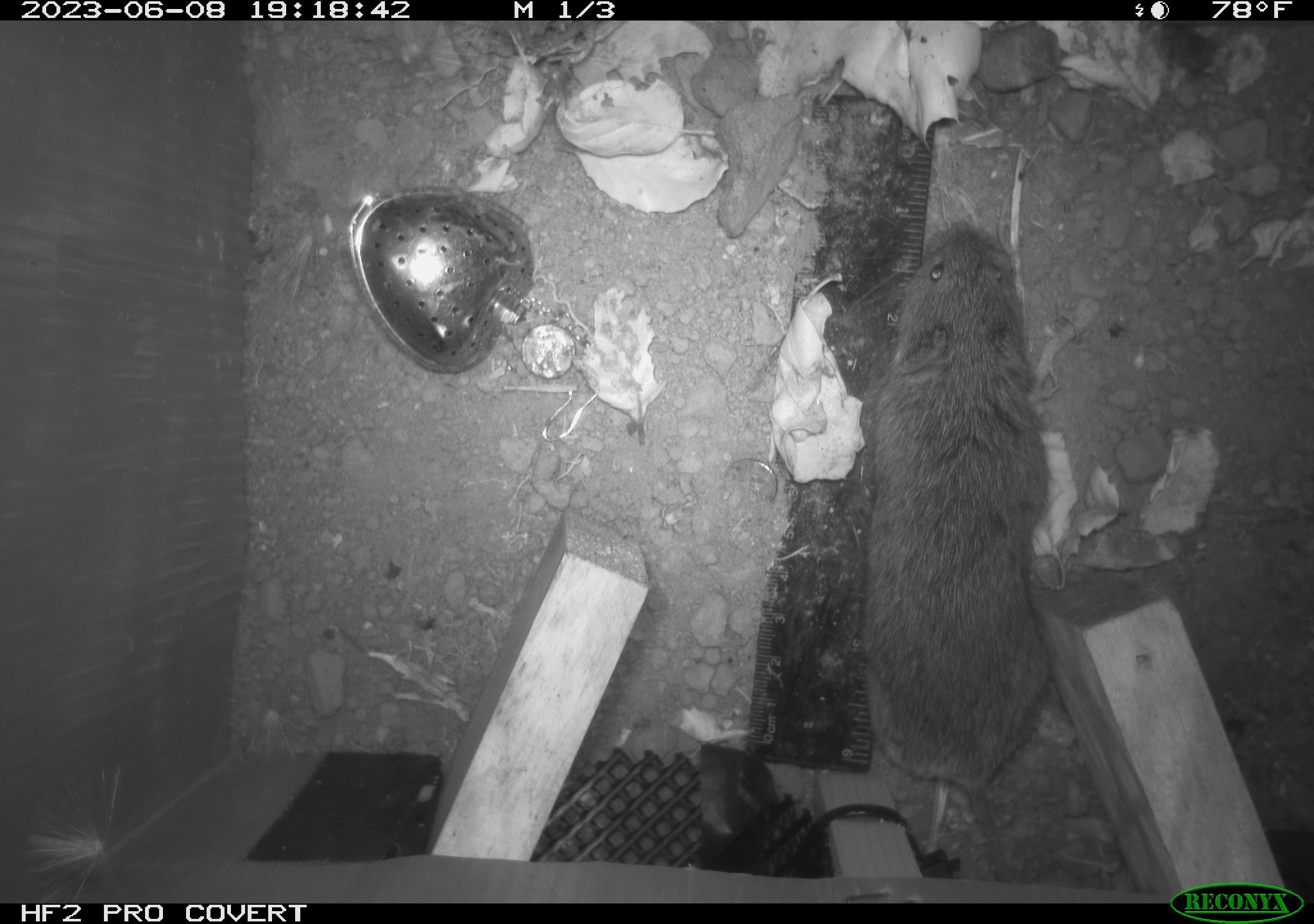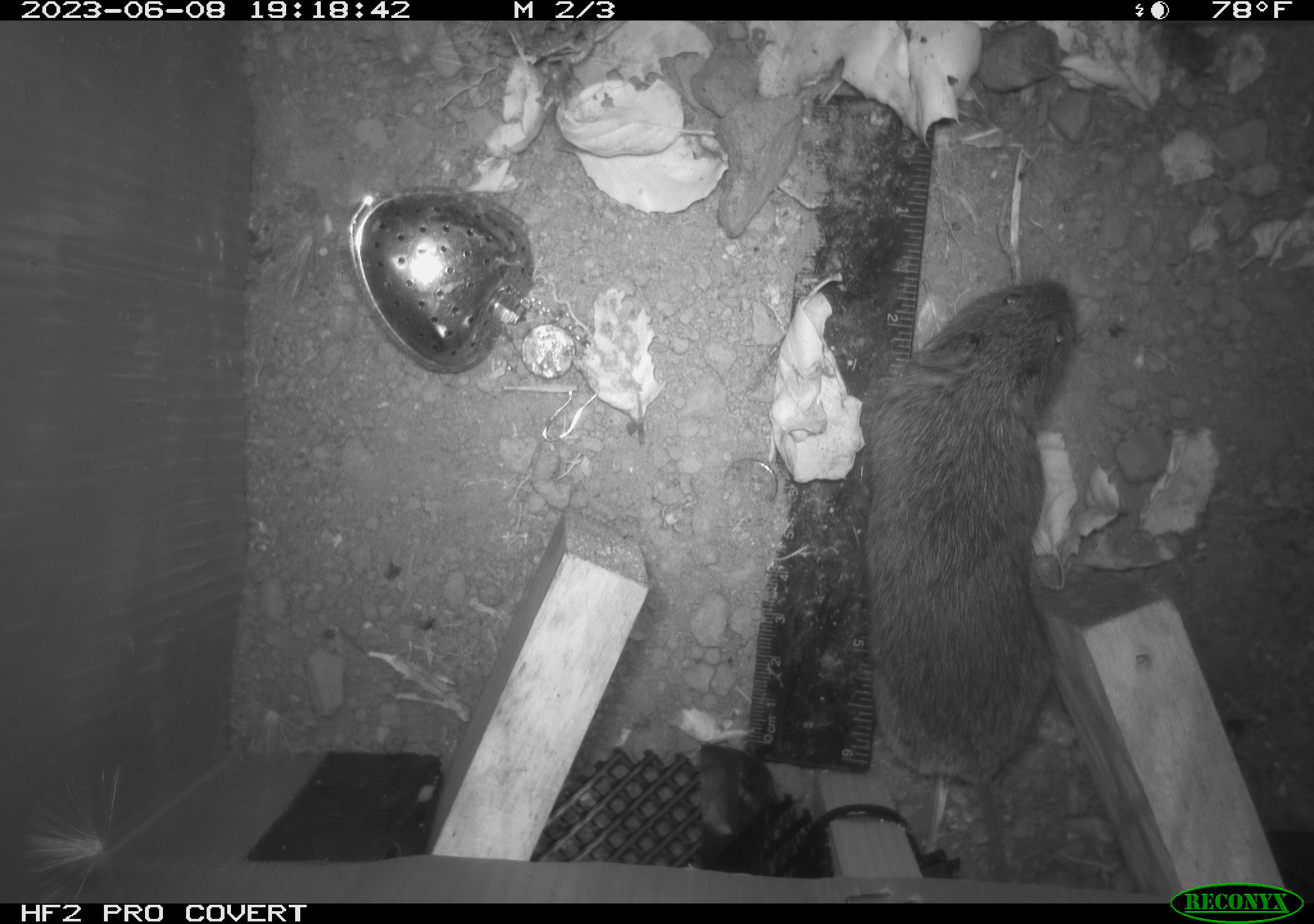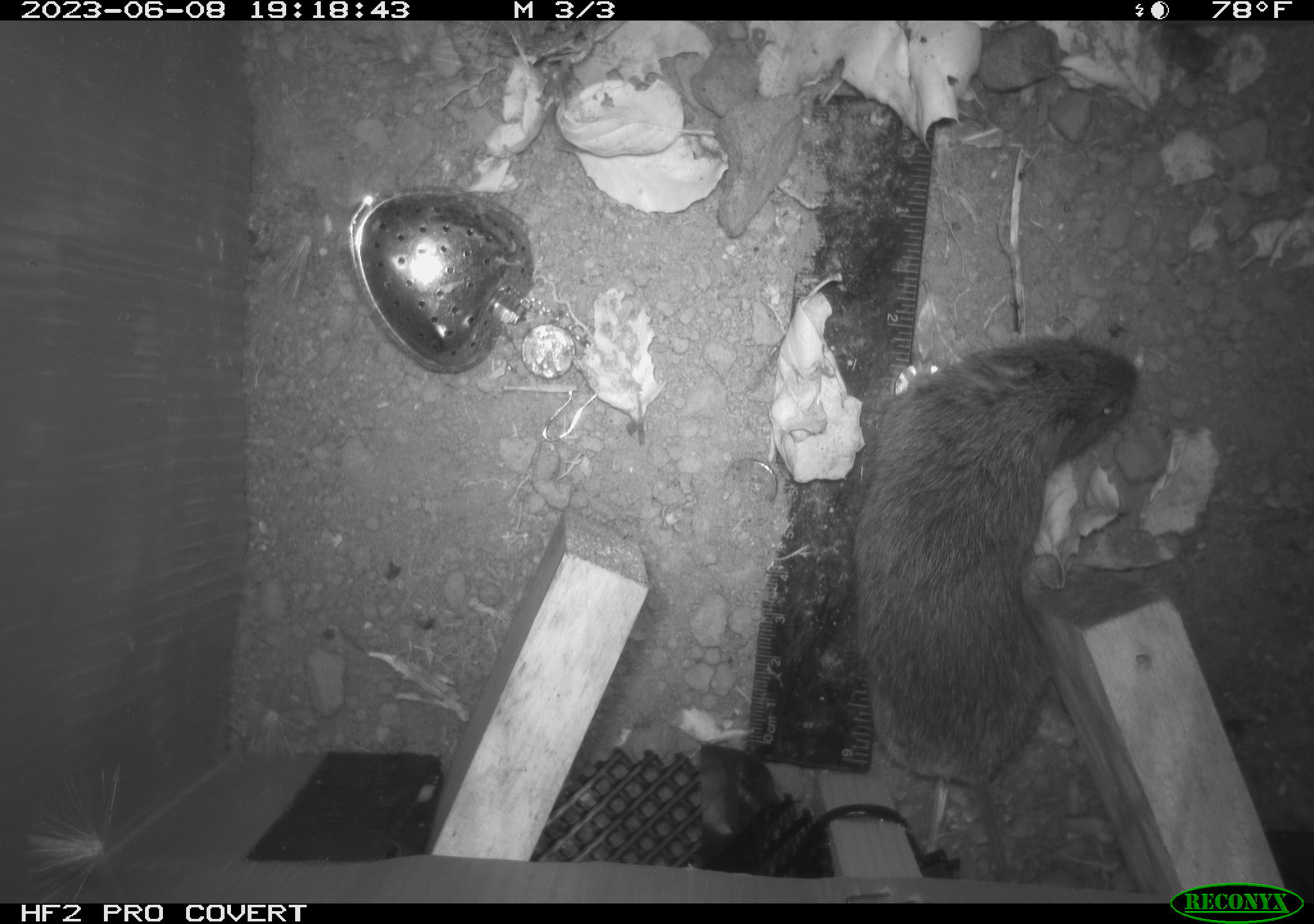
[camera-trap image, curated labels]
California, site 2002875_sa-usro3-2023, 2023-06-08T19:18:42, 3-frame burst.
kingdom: Animalia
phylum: Chordata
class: Mammalia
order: Rodentia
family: Cricetidae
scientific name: Arvicolinae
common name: voles, lemmings, and muskrats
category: arvicolinae subfamily